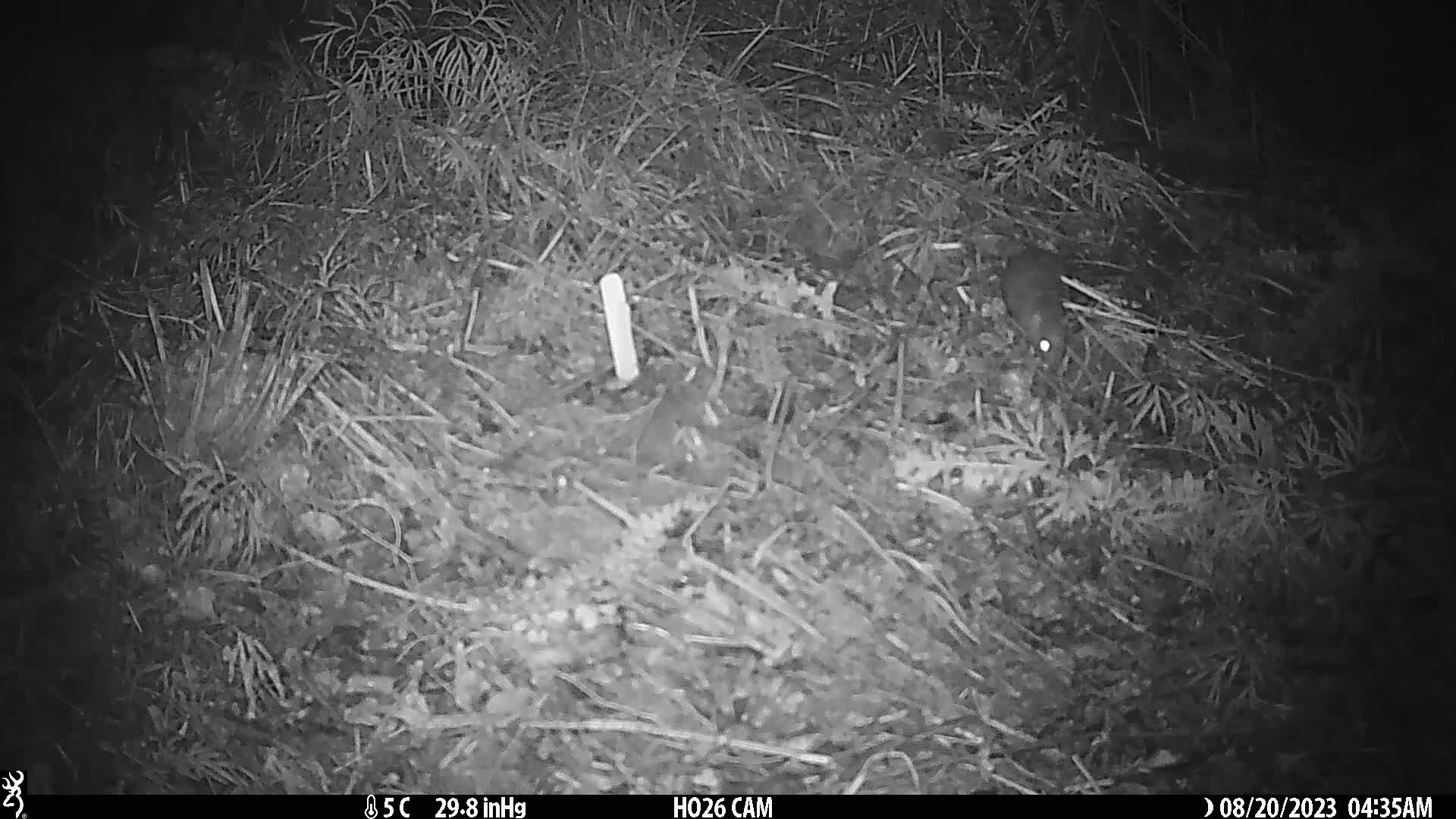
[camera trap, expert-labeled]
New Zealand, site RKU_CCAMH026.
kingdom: Animalia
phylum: Chordata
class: Mammalia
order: Rodentia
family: Muridae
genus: Rattus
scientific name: Rattus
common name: rat